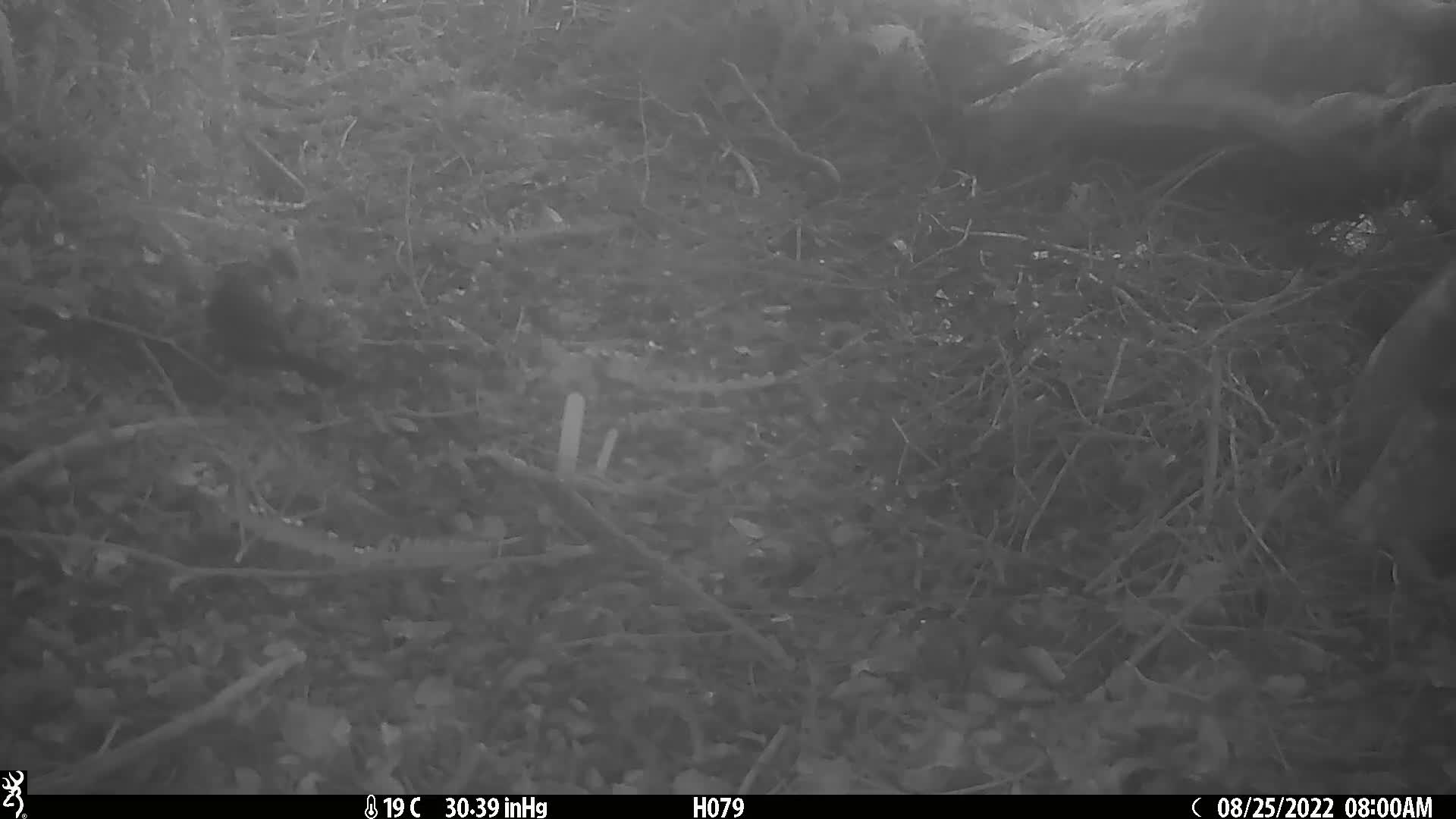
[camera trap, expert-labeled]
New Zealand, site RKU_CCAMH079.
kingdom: Animalia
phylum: Chordata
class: Aves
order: Passeriformes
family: Turdidae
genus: Turdus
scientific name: Turdus merula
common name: eurasian blackbird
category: blackbird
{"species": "blackbird (eurasian blackbird) (Turdus merula)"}